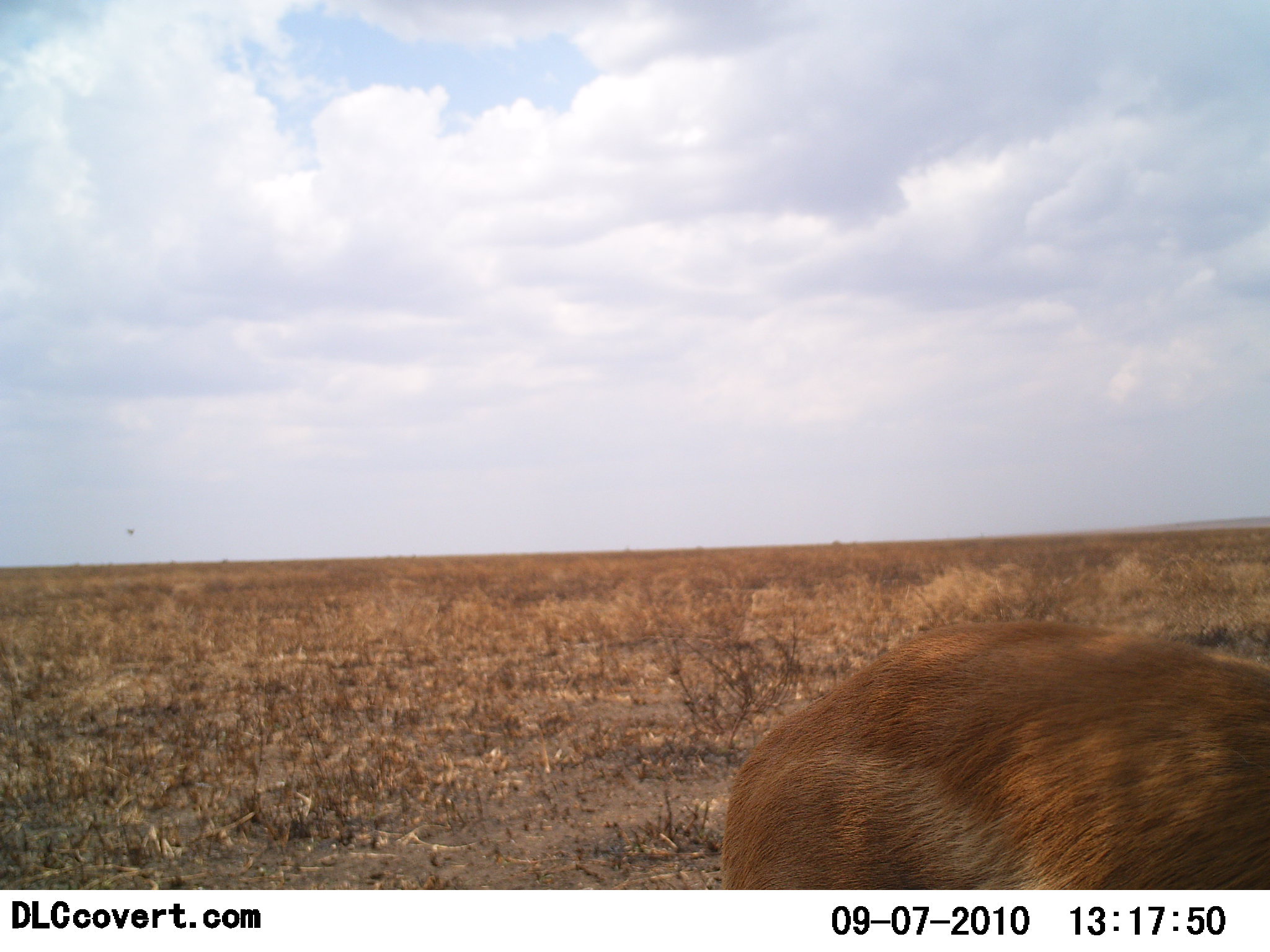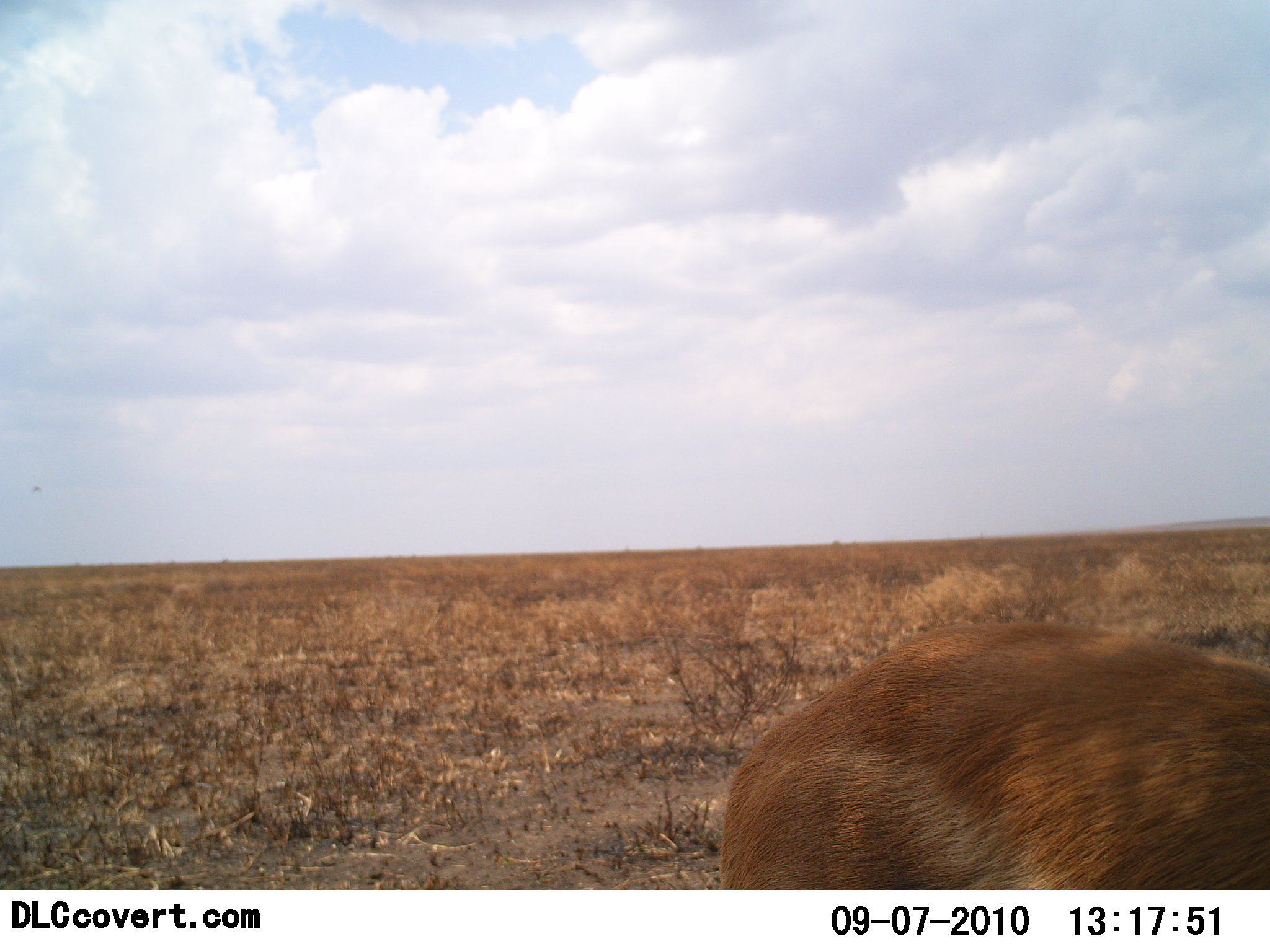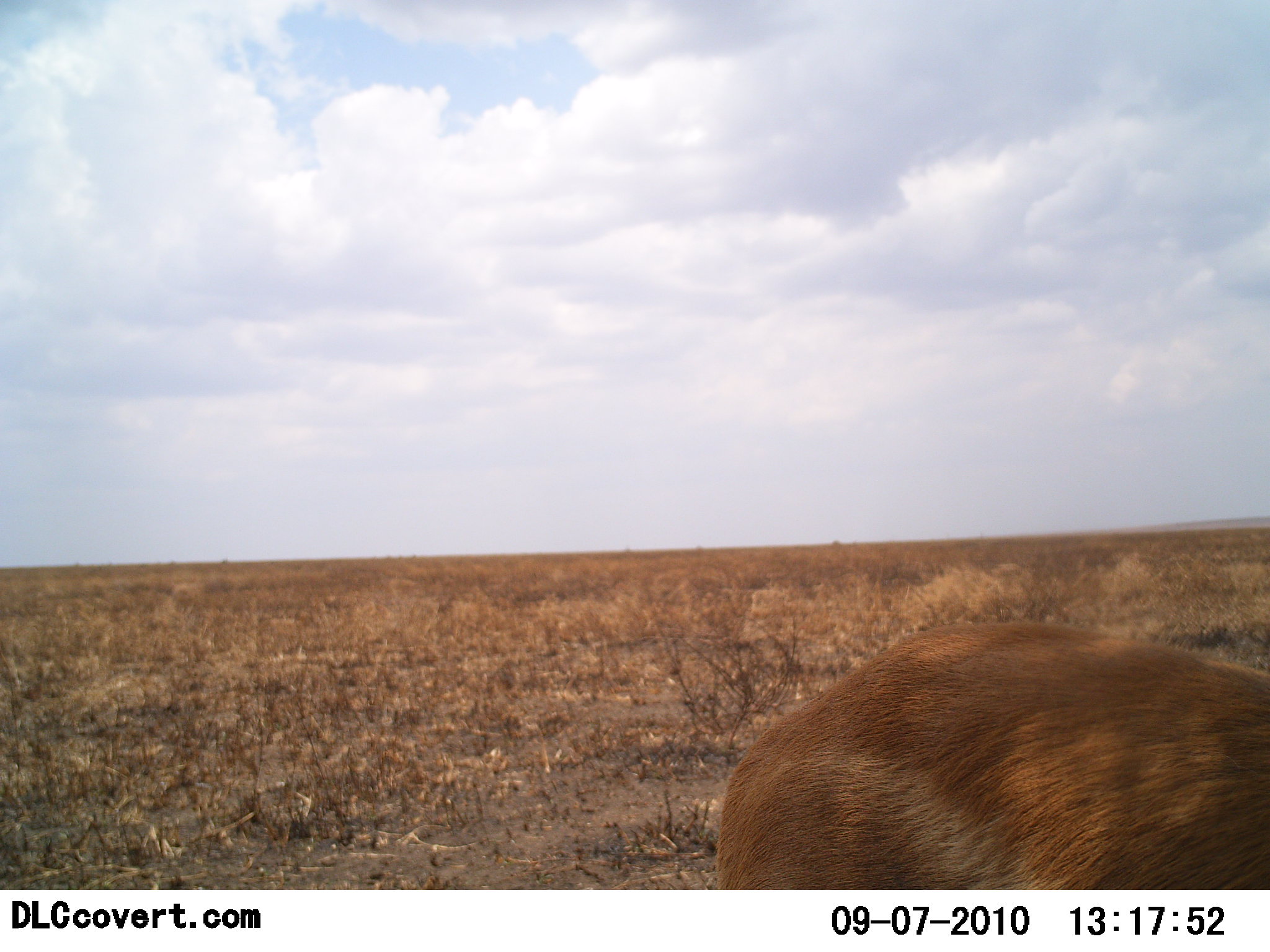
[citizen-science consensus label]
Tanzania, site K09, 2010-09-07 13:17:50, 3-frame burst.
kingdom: Animalia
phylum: Chordata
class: Mammalia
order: Artiodactyla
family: Bovidae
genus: Aepyceros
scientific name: Aepyceros melampus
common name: impala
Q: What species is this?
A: Impala (Aepyceros melampus).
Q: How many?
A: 1.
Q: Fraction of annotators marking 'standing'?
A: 100%.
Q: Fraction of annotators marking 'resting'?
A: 0%.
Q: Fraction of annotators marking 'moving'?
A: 0%.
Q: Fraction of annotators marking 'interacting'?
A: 0%.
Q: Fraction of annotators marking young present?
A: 0%.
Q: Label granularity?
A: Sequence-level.